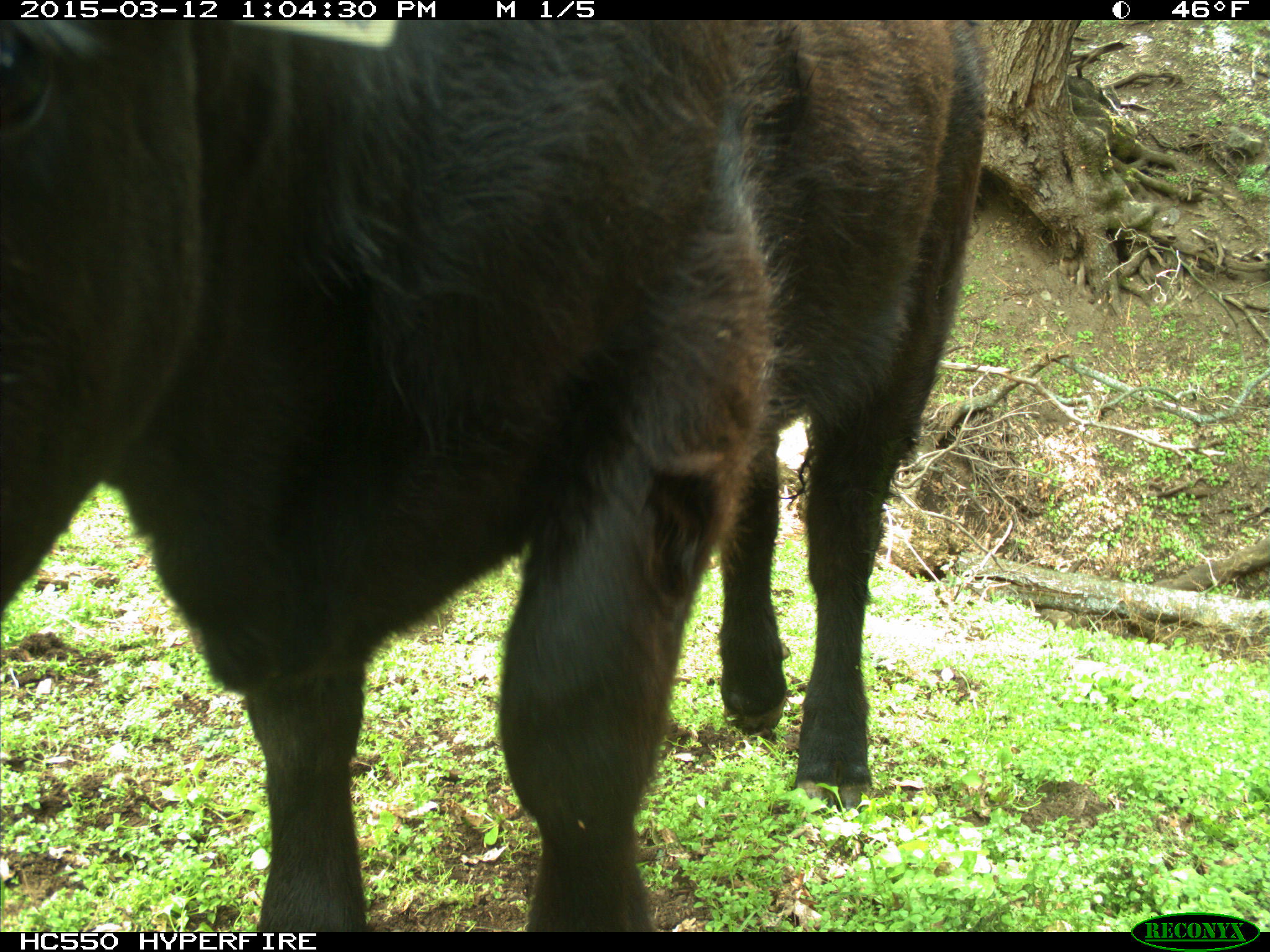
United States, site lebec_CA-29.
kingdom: Animalia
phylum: Chordata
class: Mammalia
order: Artiodactyla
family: Bovidae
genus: Bos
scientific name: Bos taurus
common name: domestic cow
Bos taurus (domestic cow).